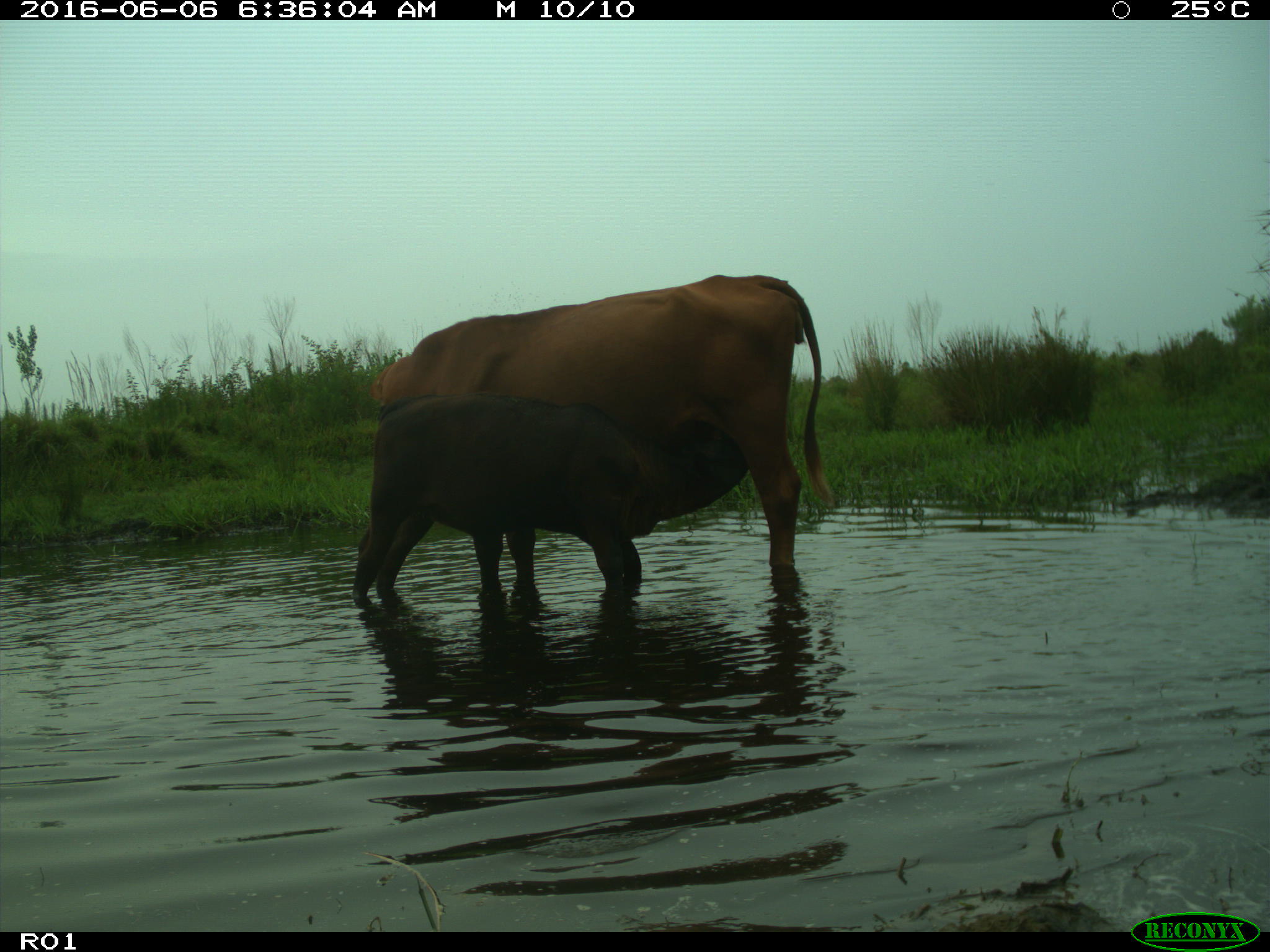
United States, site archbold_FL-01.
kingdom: Animalia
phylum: Chordata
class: Mammalia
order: Artiodactyla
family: Bovidae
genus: Bos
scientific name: Bos taurus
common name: domestic cow